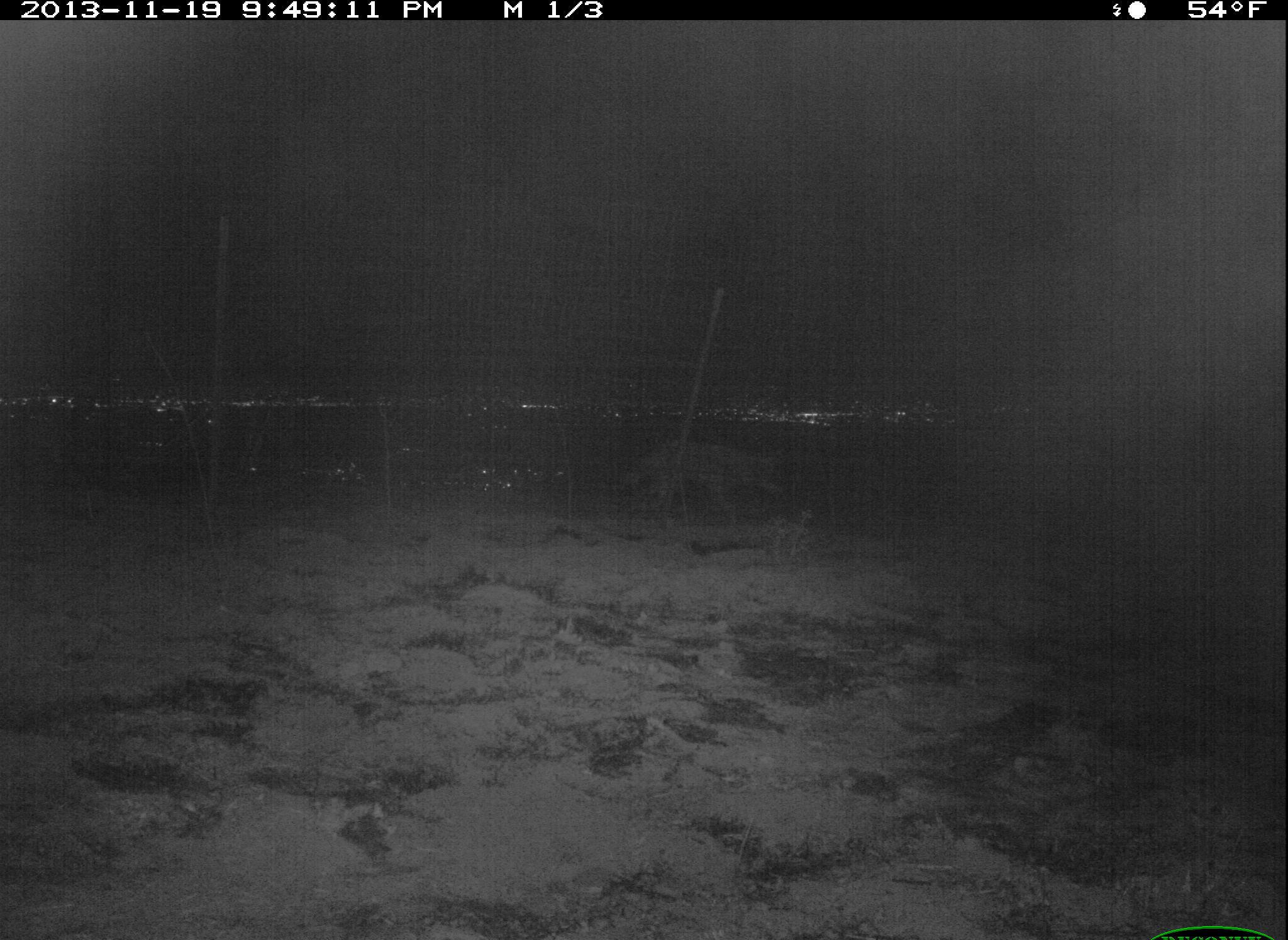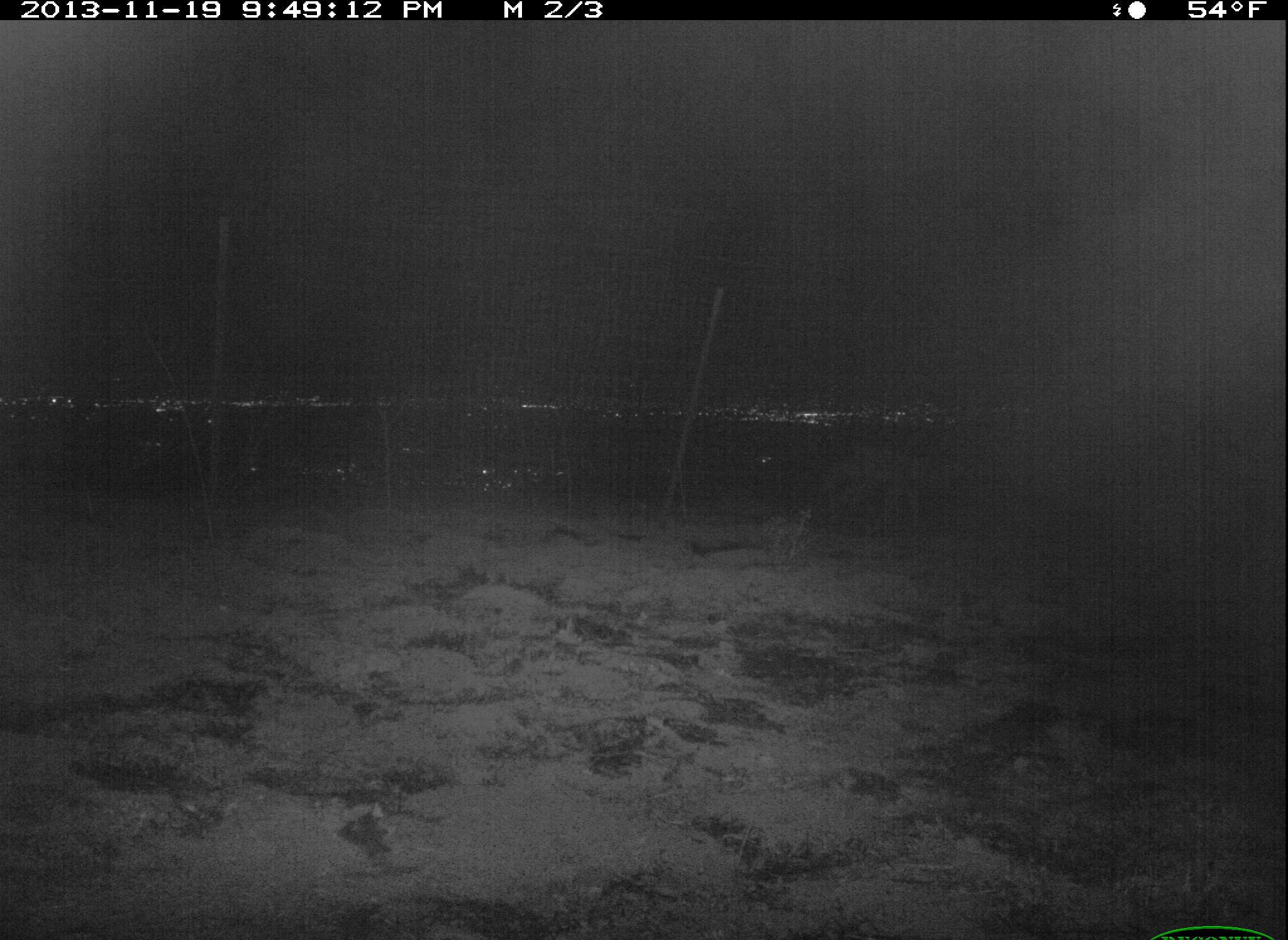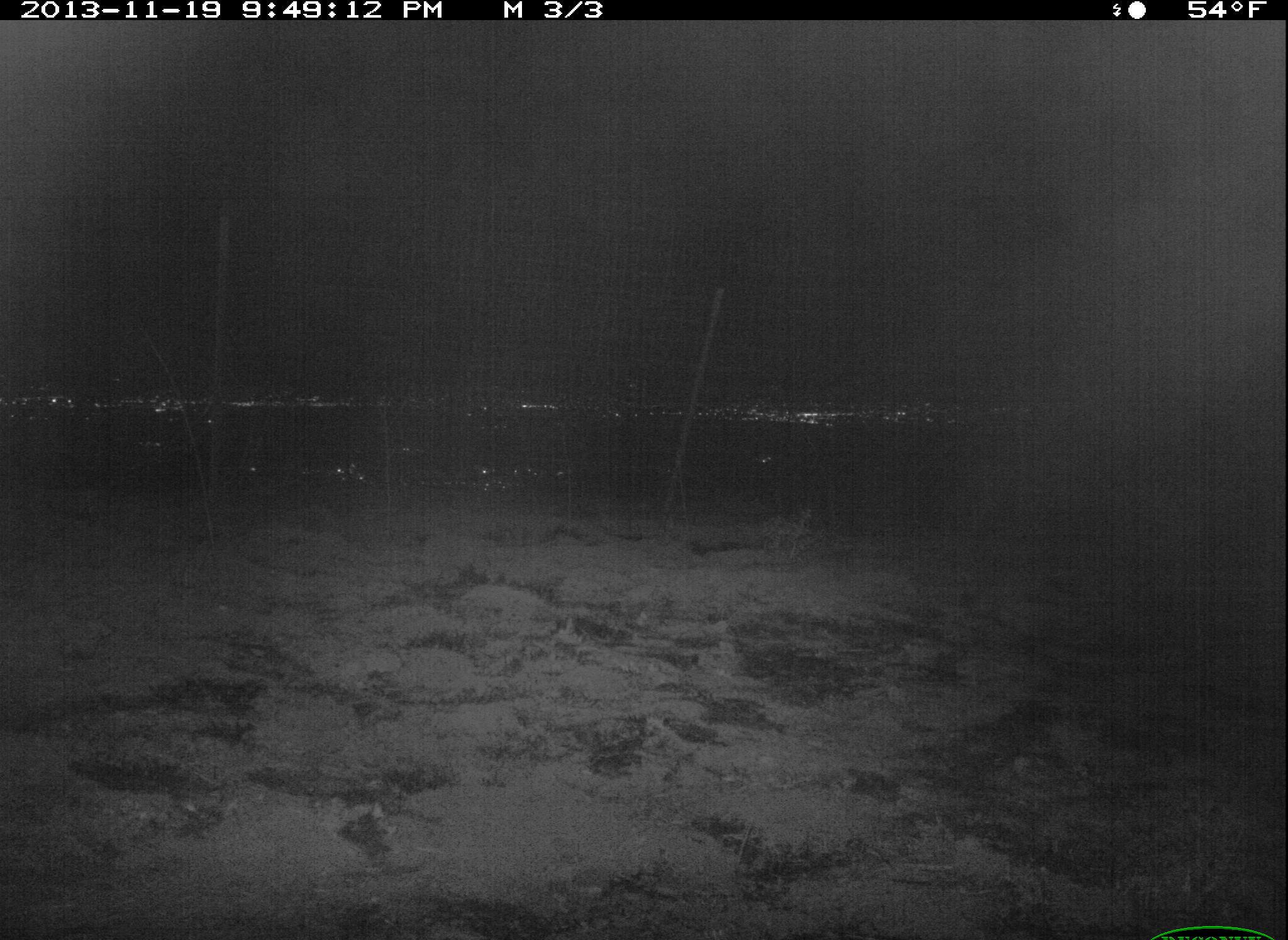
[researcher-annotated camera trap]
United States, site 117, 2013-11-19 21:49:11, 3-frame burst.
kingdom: Animalia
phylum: Chordata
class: Mammalia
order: Carnivora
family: Canidae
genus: Canis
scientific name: Canis latrans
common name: coyote